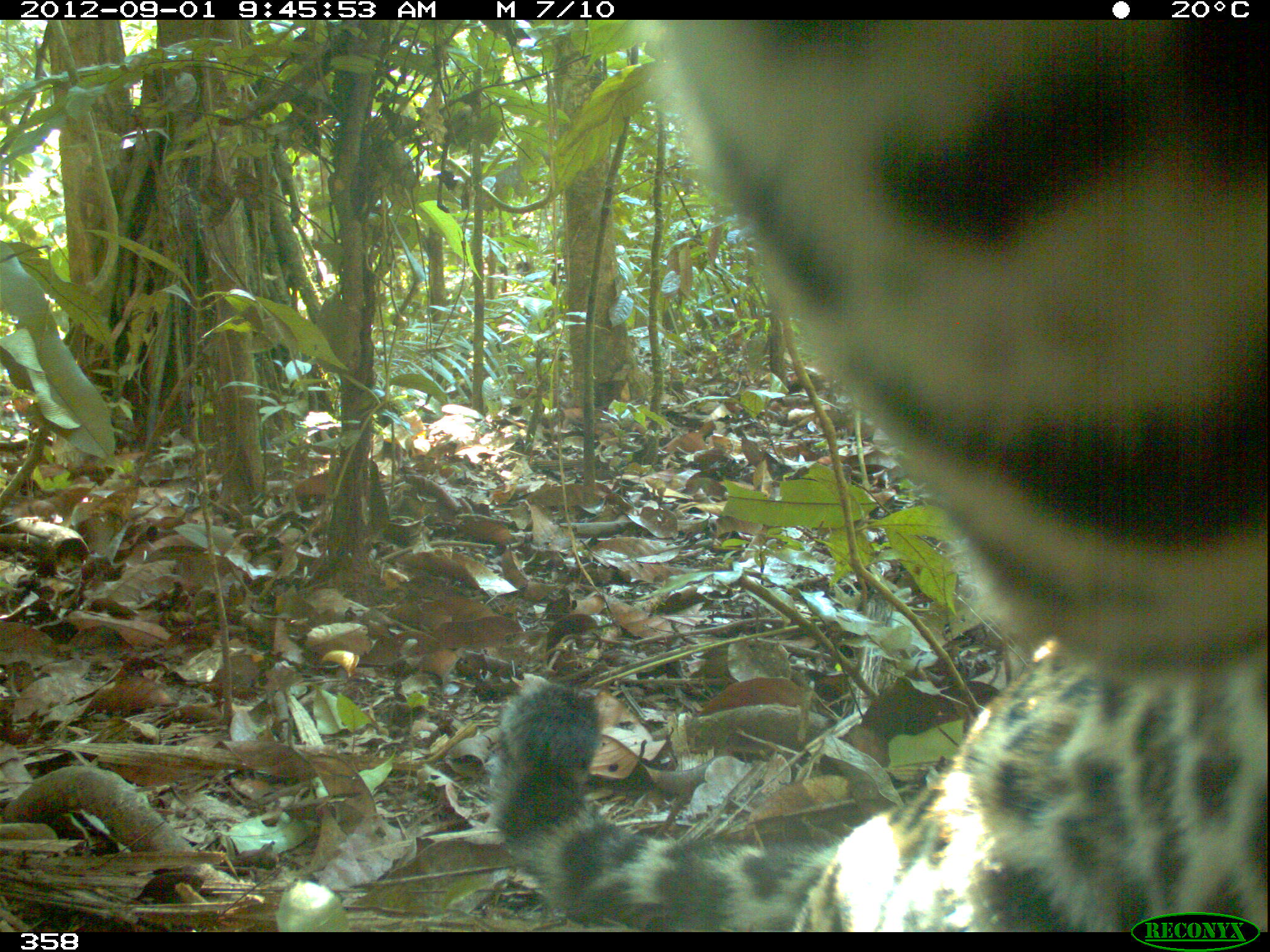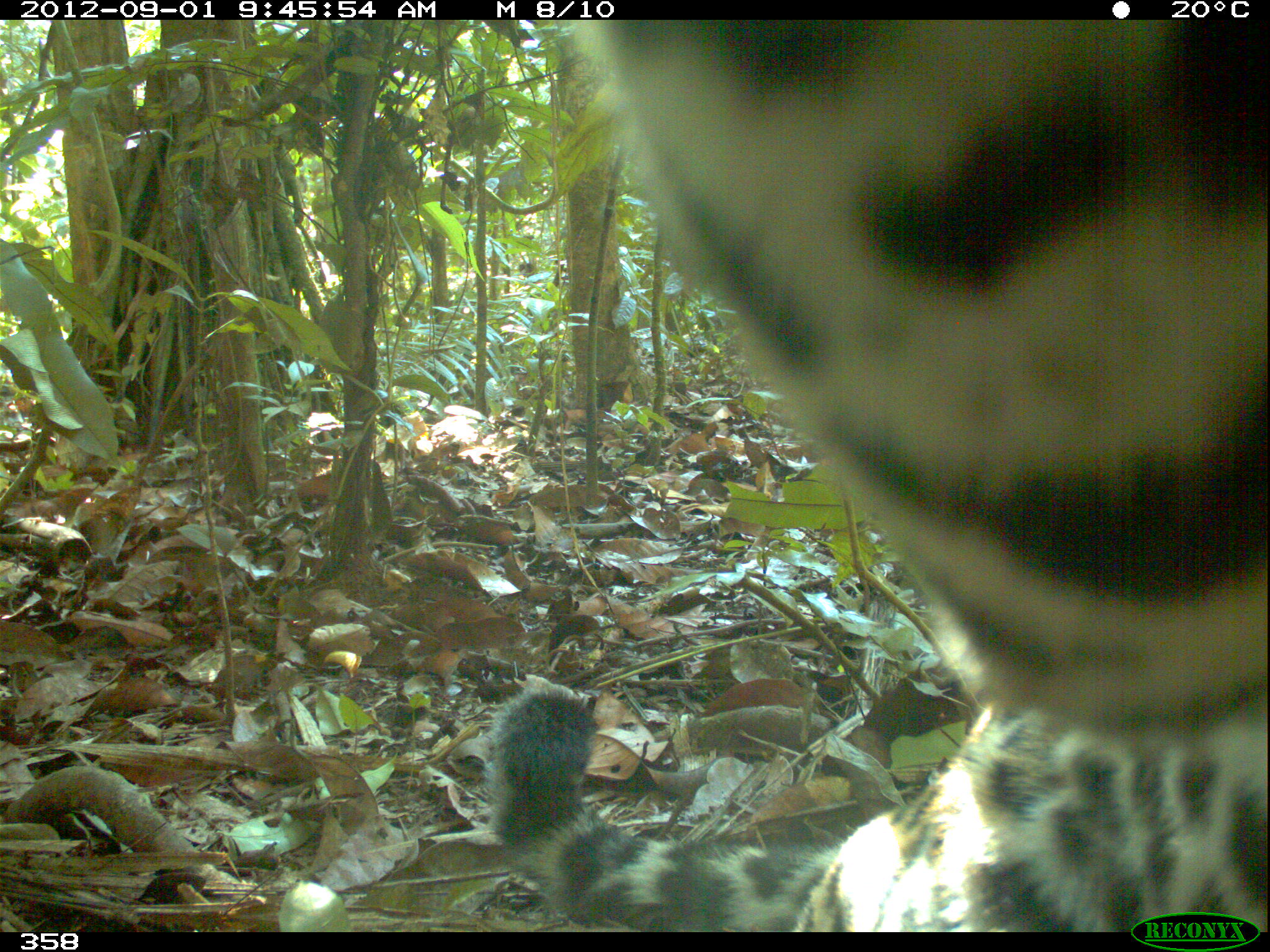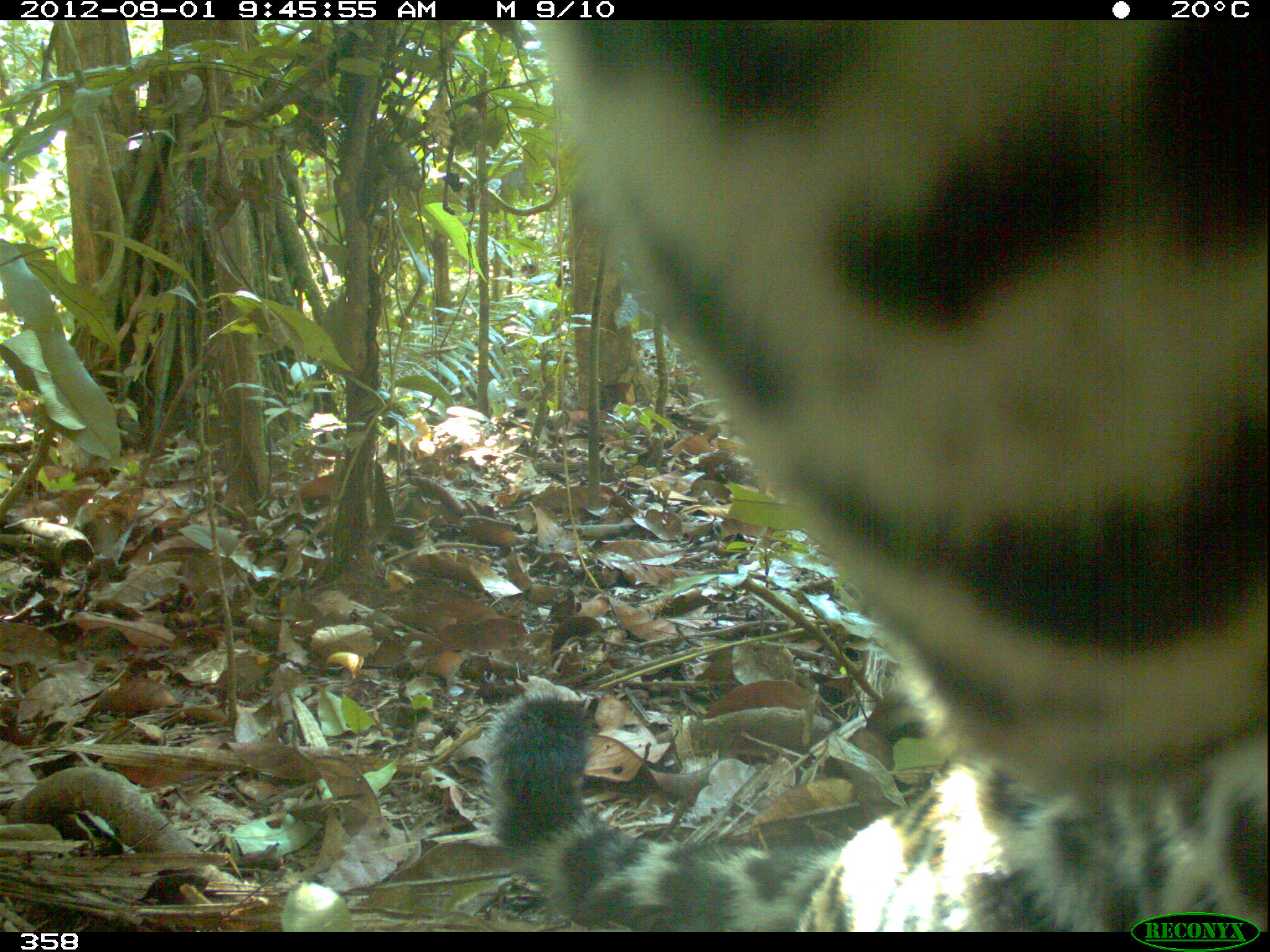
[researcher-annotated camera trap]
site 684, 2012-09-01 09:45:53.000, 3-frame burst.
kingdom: Animalia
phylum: Chordata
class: Mammalia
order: Carnivora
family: Felidae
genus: Panthera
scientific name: Panthera onca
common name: jaguar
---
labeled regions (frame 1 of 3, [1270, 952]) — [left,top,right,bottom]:
panthera onca: [481,19,1269,932]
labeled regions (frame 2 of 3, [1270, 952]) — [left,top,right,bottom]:
panthera onca: [487,16,1270,928]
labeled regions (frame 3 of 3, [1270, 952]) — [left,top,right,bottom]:
panthera onca: [481,19,1269,931]